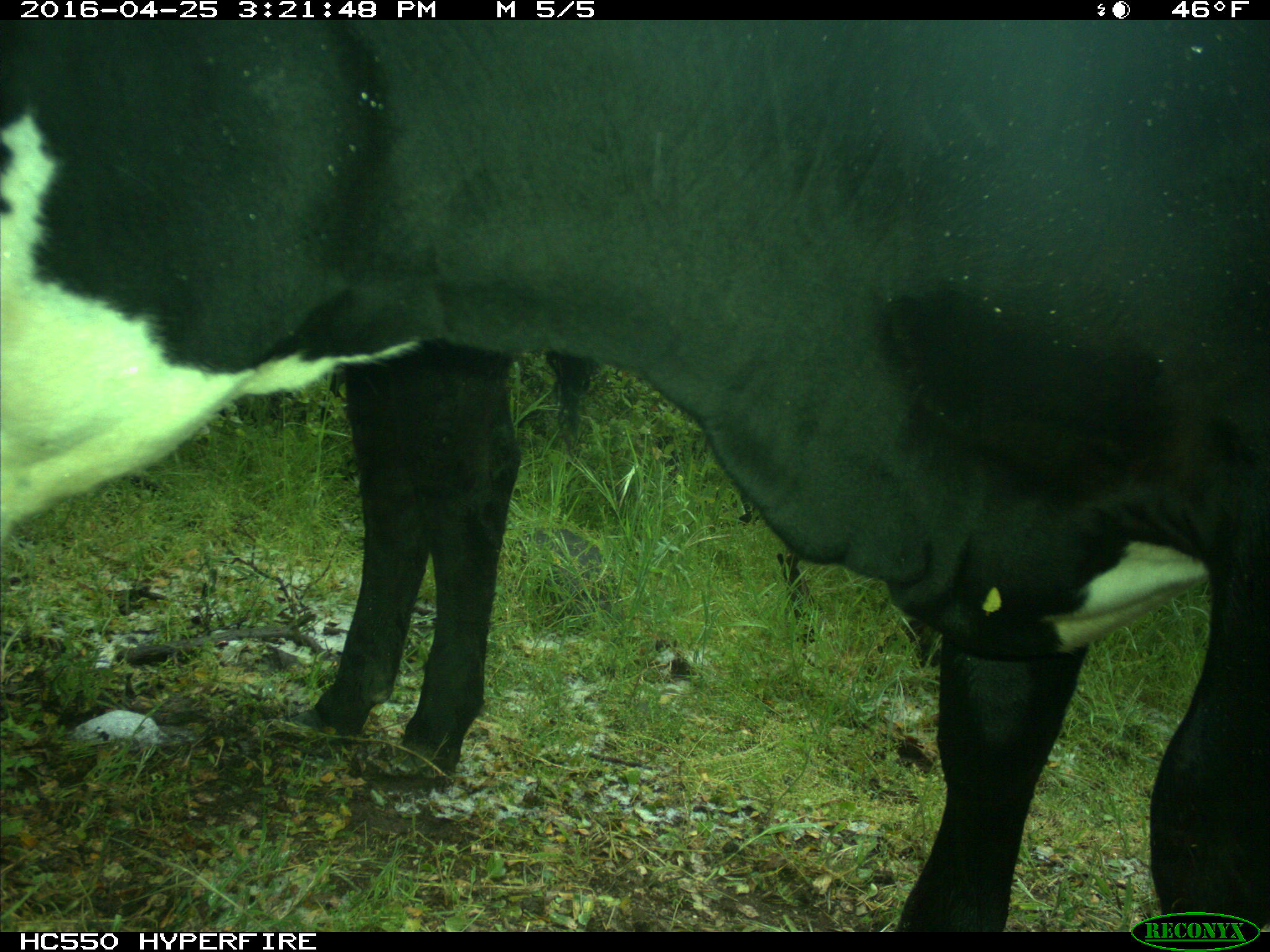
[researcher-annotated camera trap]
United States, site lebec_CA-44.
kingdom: Animalia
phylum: Chordata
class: Mammalia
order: Artiodactyla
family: Bovidae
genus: Bos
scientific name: Bos taurus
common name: domestic cow